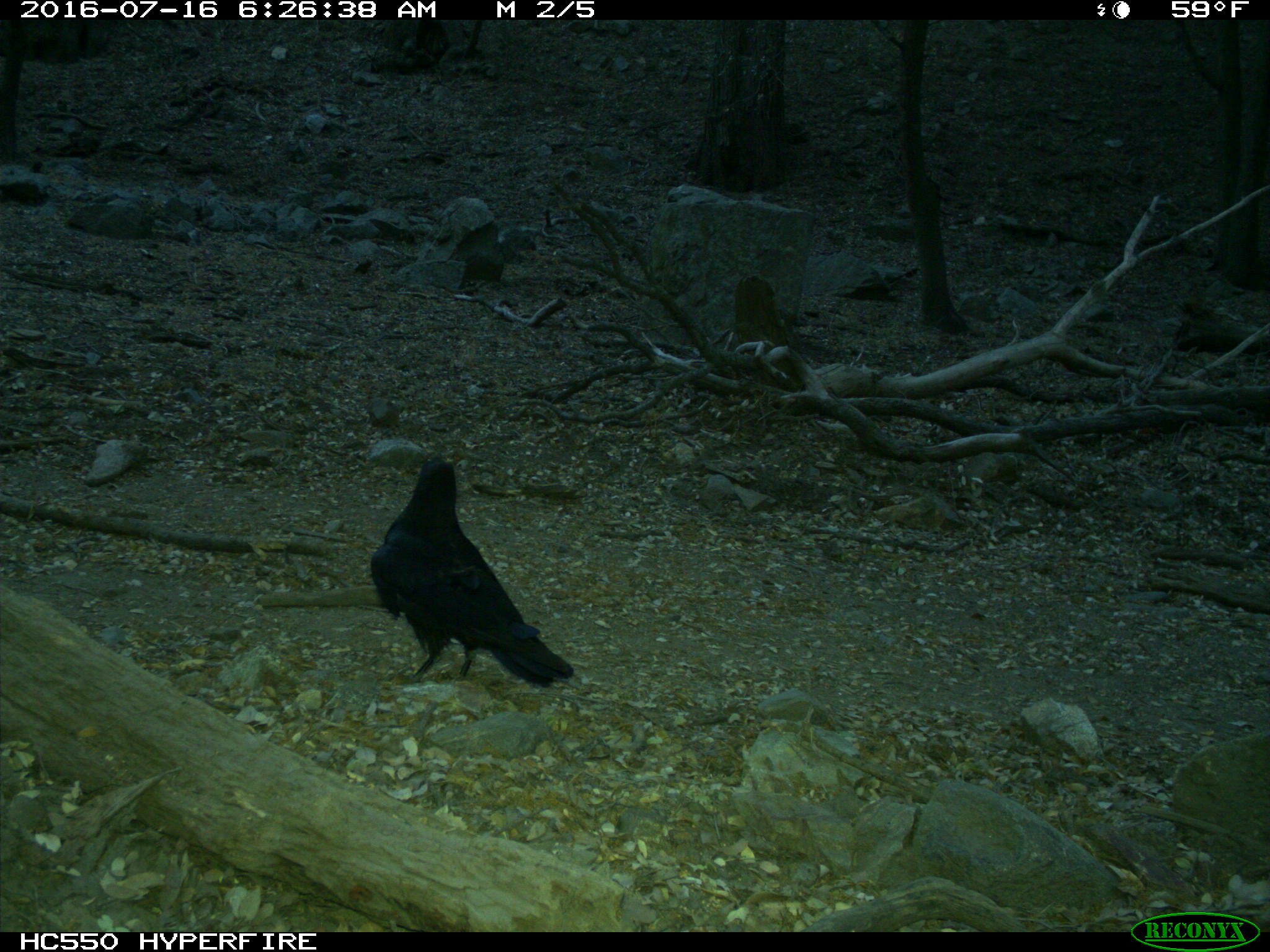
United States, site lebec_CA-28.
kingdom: Animalia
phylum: Chordata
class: Aves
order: Passeriformes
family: Corvidae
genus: Corvus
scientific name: Corvus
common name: crows and ravens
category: unidentified corvus